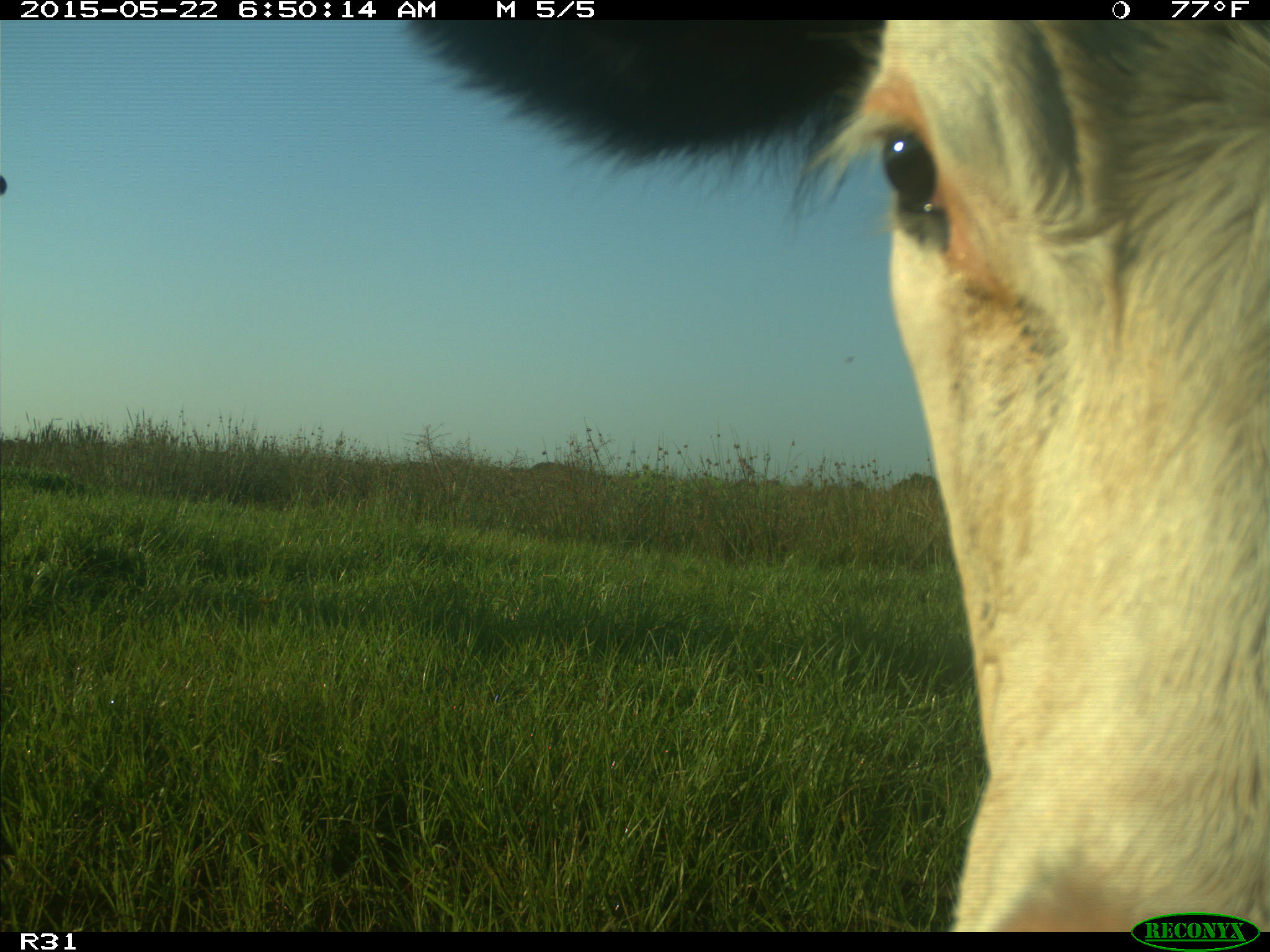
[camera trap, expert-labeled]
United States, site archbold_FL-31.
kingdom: Animalia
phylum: Chordata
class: Mammalia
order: Artiodactyla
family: Bovidae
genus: Bos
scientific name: Bos taurus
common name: domestic cow